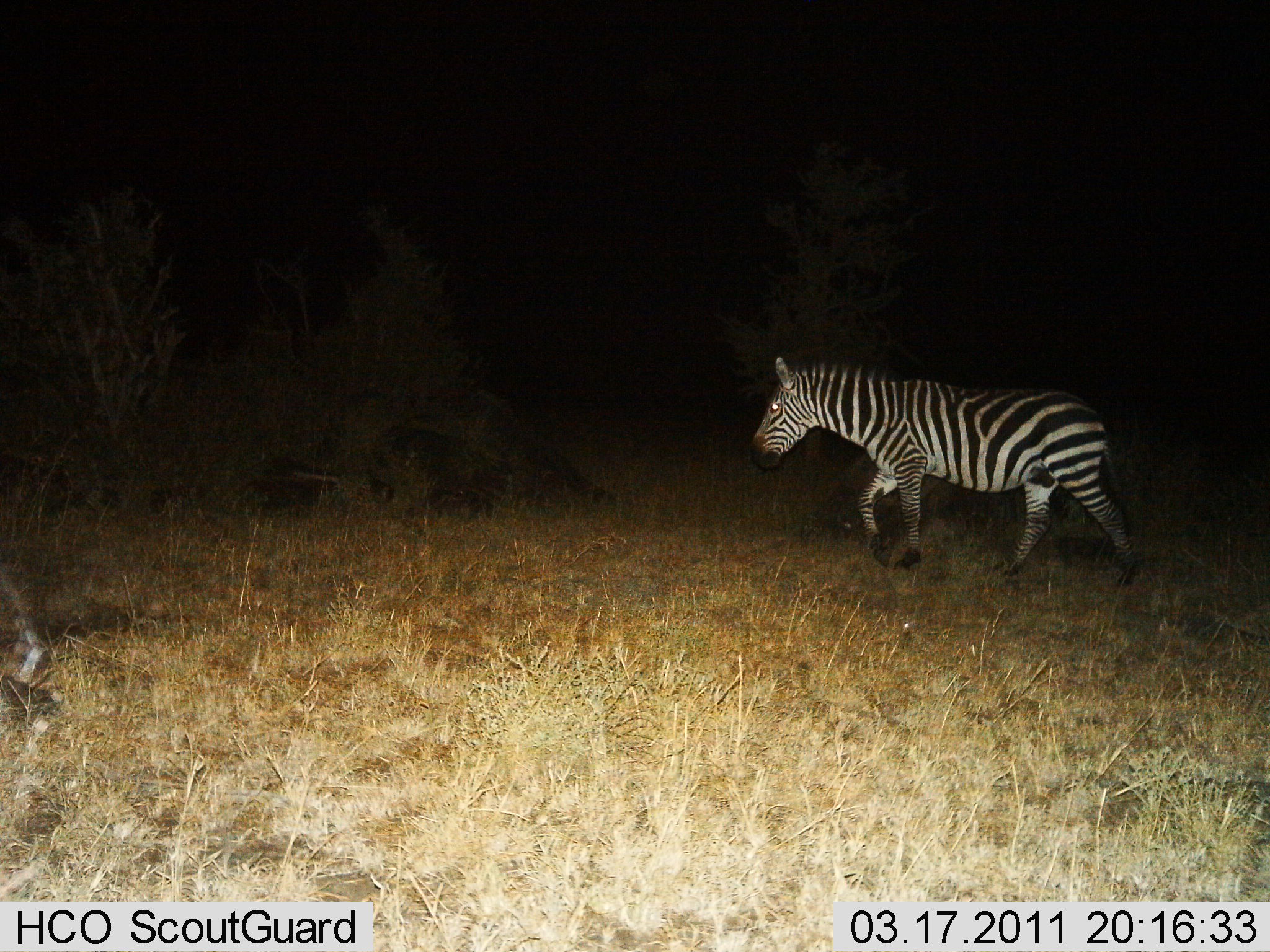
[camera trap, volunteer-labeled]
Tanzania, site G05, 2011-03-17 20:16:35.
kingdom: Animalia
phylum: Chordata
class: Mammalia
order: Perissodactyla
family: Equidae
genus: Equus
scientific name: Equus quagga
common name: plains zebra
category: zebra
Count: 1.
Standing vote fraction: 0%.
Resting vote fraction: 0%.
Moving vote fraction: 100%.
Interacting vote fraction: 0%.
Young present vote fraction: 0%.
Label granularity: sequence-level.